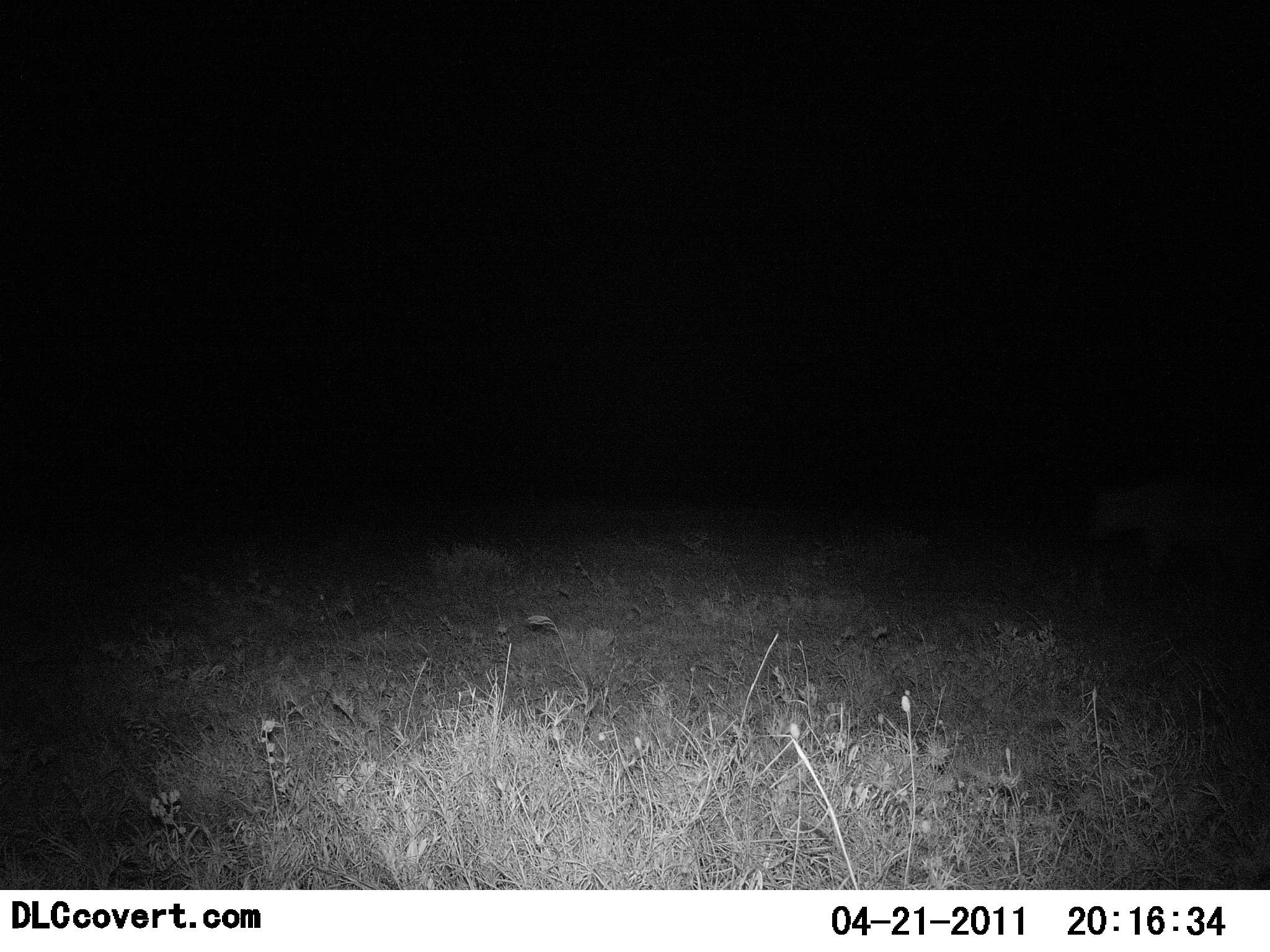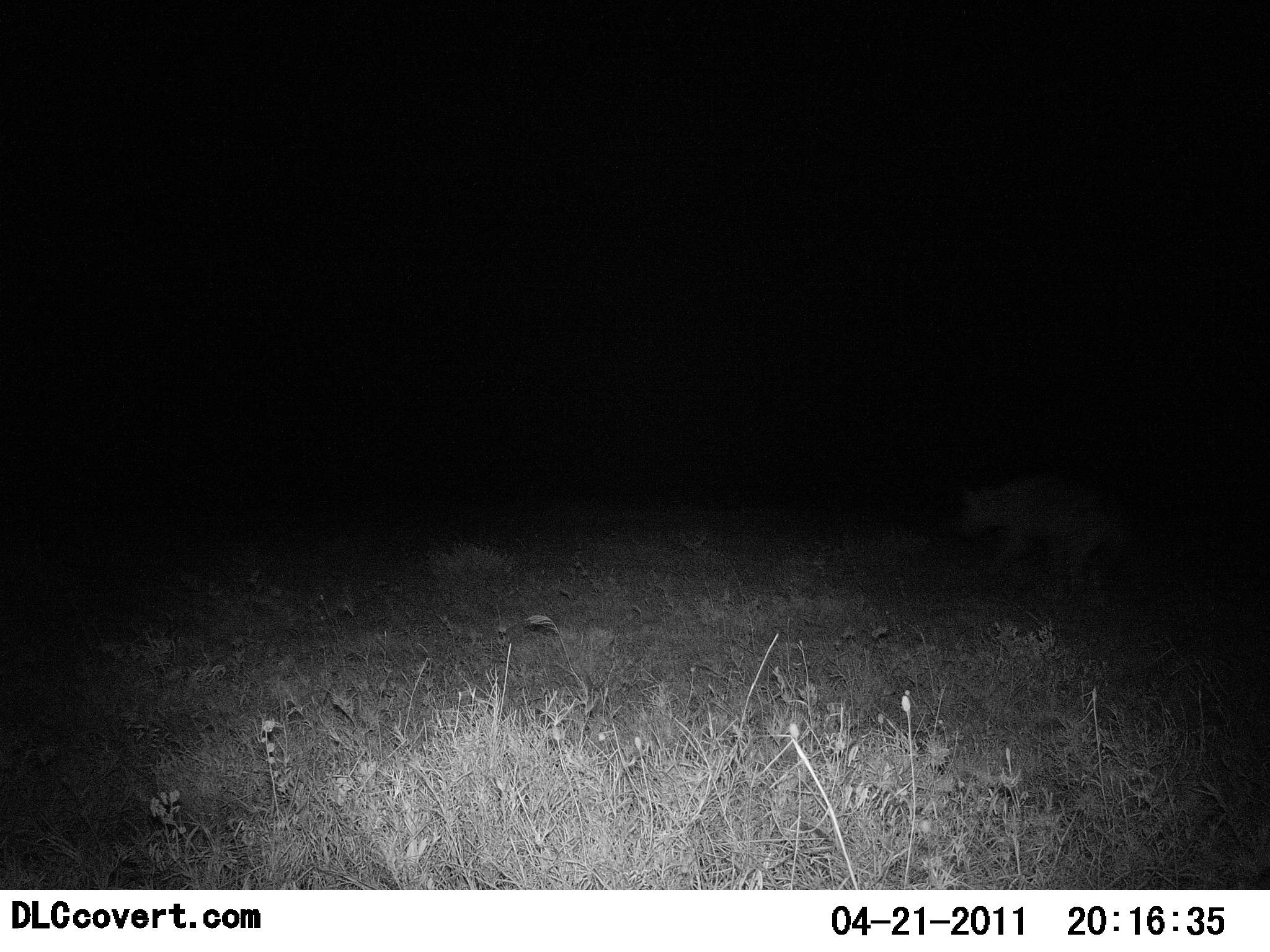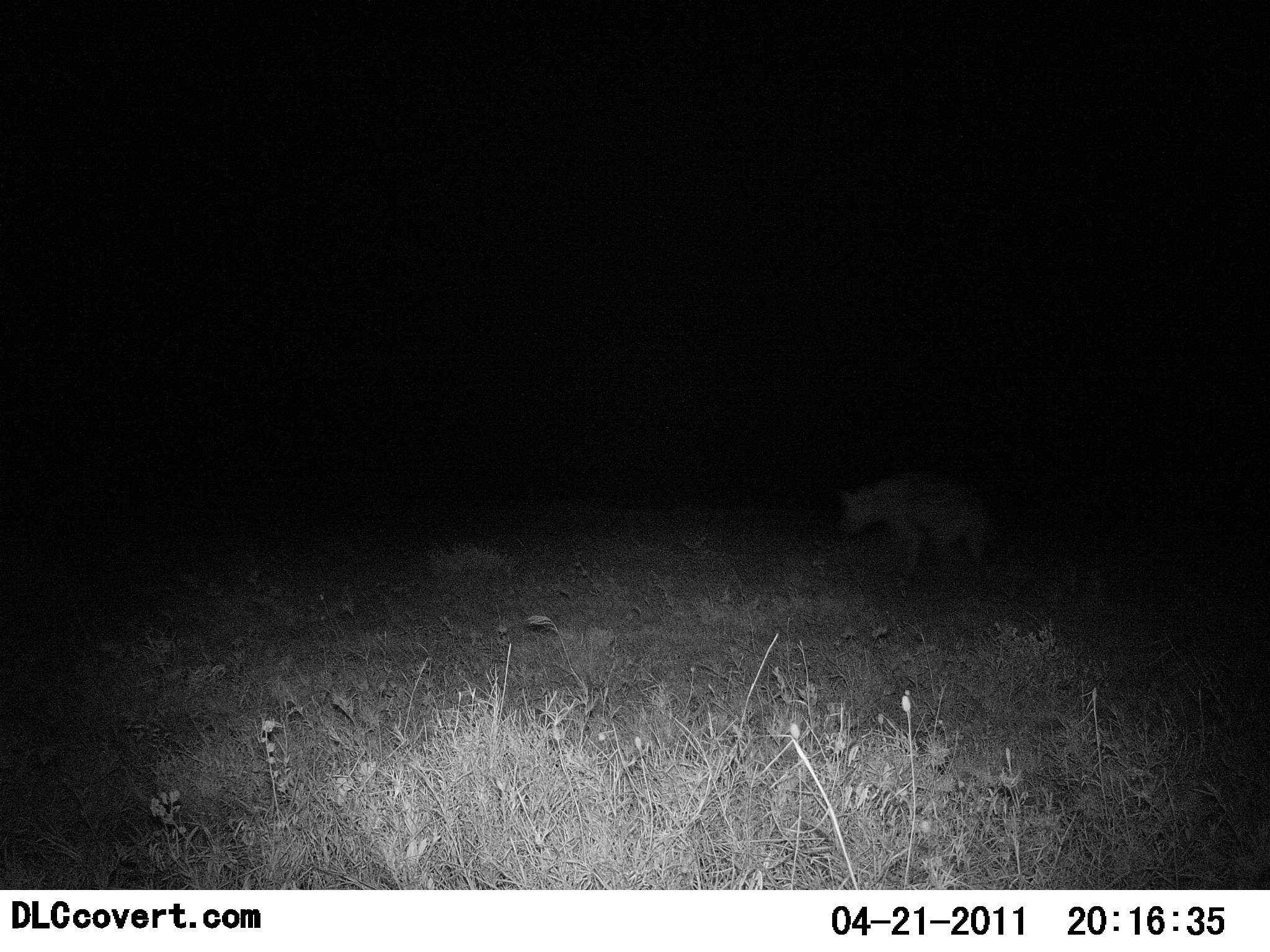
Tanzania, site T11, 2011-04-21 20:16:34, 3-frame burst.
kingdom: Animalia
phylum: Chordata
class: Mammalia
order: Carnivora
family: Hyaenidae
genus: Crocuta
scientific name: Crocuta crocuta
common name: spotted hyena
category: hyenaspotted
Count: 1.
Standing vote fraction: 0%.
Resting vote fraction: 0%.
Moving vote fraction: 100%.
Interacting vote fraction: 0%.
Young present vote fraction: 0%.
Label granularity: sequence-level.